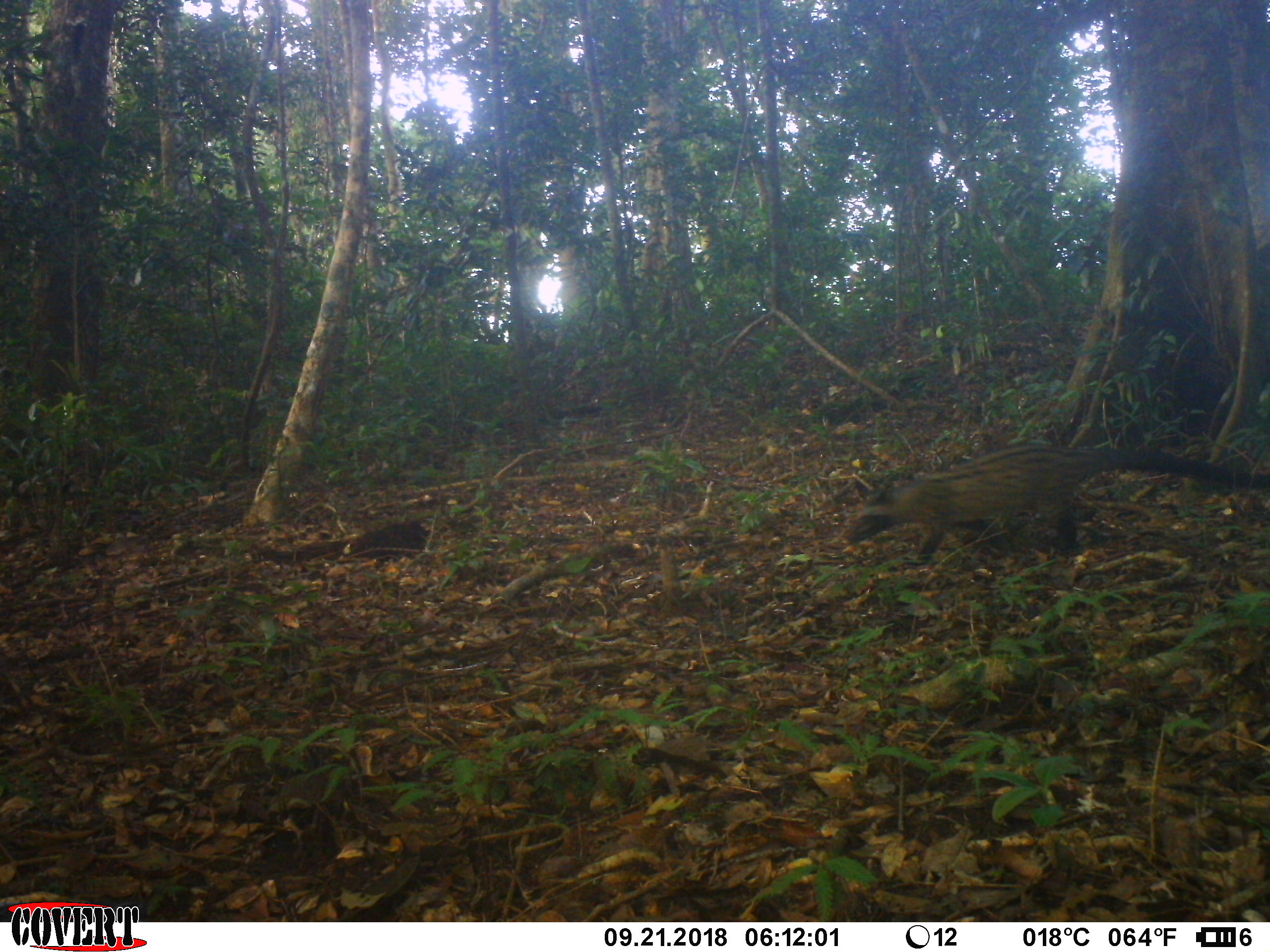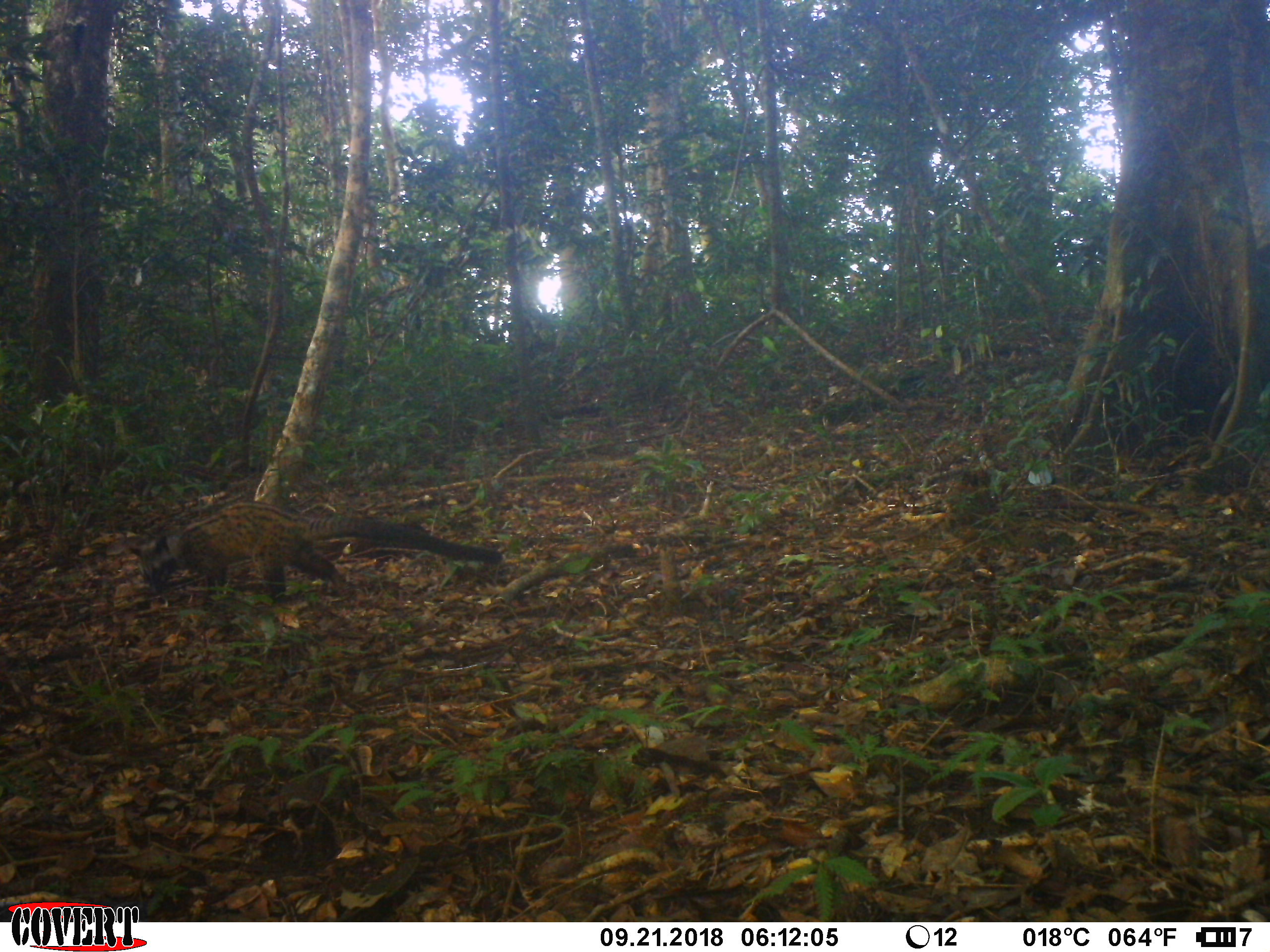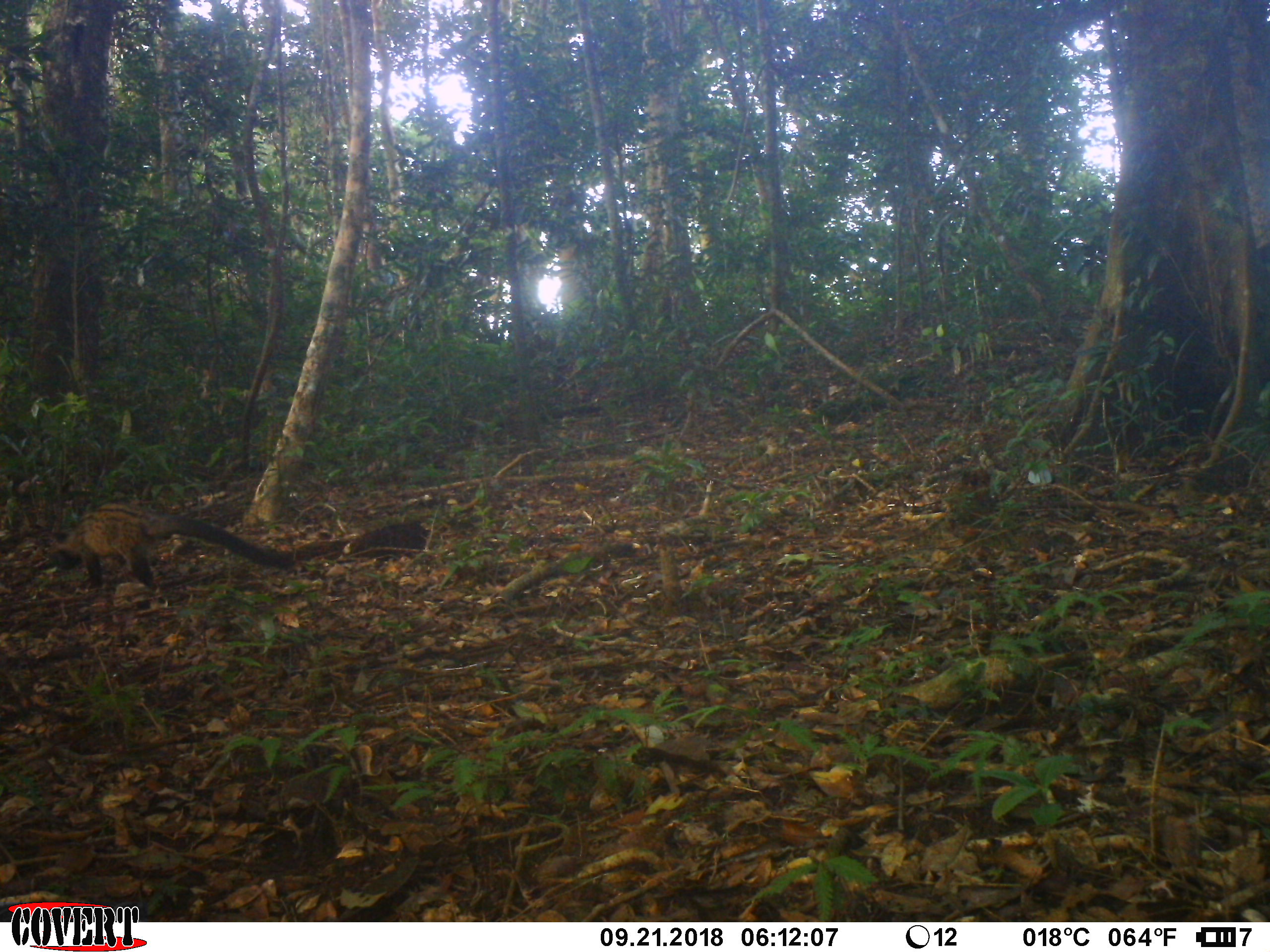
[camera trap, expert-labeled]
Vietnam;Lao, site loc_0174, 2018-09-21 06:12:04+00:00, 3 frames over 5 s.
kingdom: Animalia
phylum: Chordata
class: Mammalia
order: Carnivora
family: Viverridae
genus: Paradoxurus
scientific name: Paradoxurus hermaphroditus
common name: common palm civet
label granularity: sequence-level